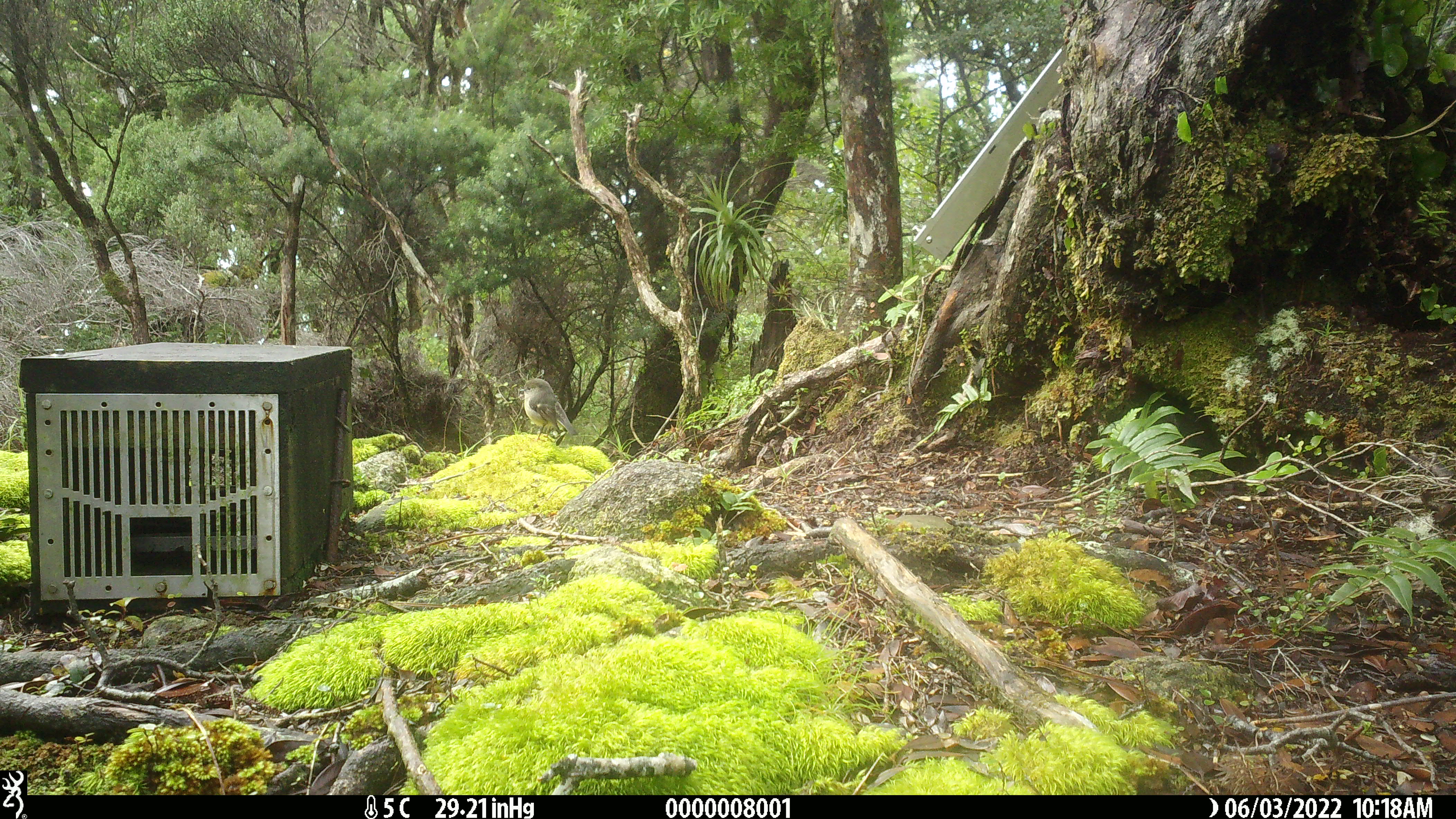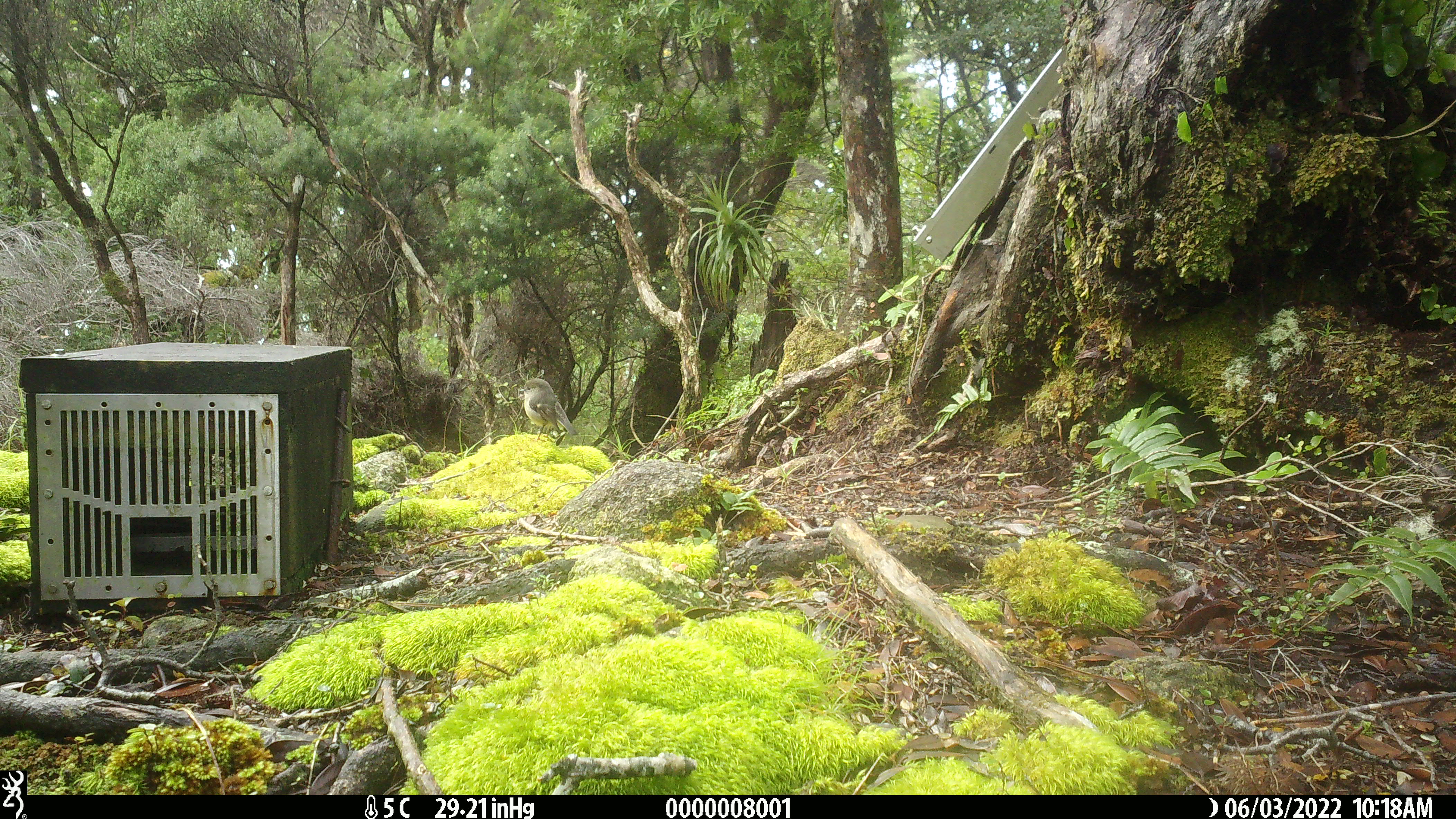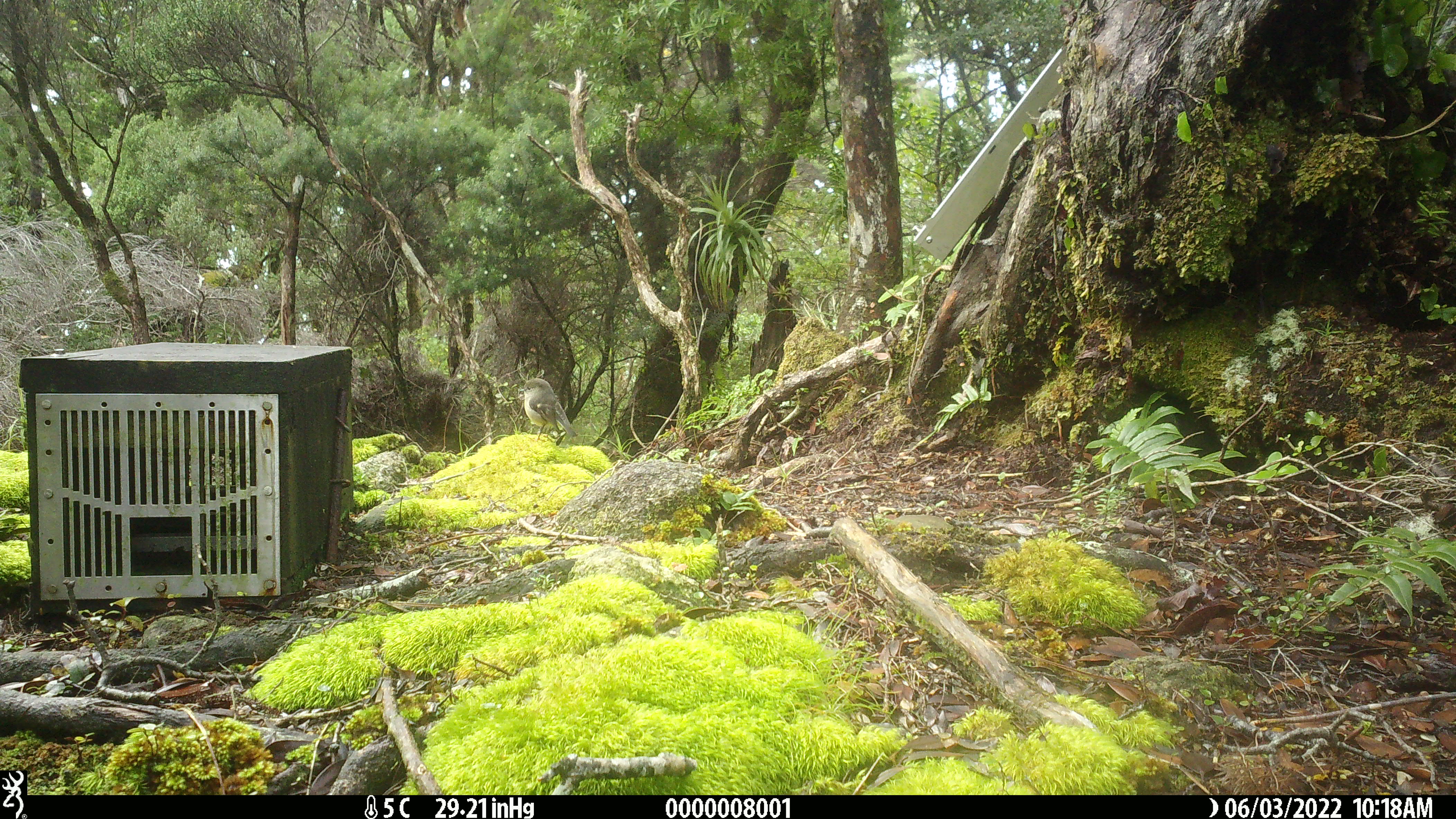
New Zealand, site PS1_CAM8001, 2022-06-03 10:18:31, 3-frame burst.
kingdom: Animalia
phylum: Chordata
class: Aves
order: Passeriformes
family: Petroicidae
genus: Petroica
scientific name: Petroica macrocephala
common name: tomtit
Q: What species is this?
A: Tomtit (Petroica macrocephala).